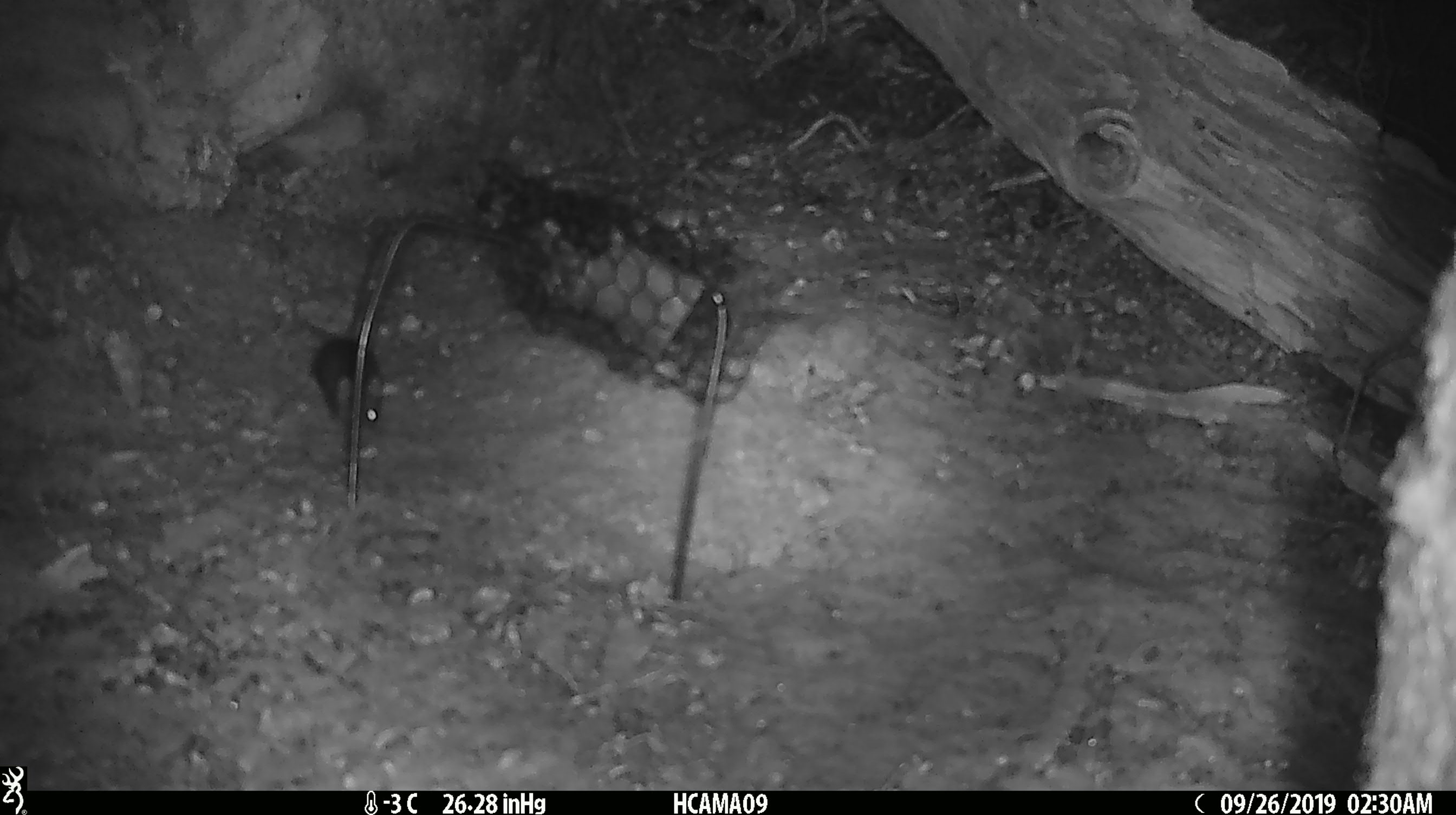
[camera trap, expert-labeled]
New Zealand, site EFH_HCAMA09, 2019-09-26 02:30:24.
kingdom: Animalia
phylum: Chordata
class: Mammalia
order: Rodentia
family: Muridae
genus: Mus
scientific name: Mus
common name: mouse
Mouse (Mus).